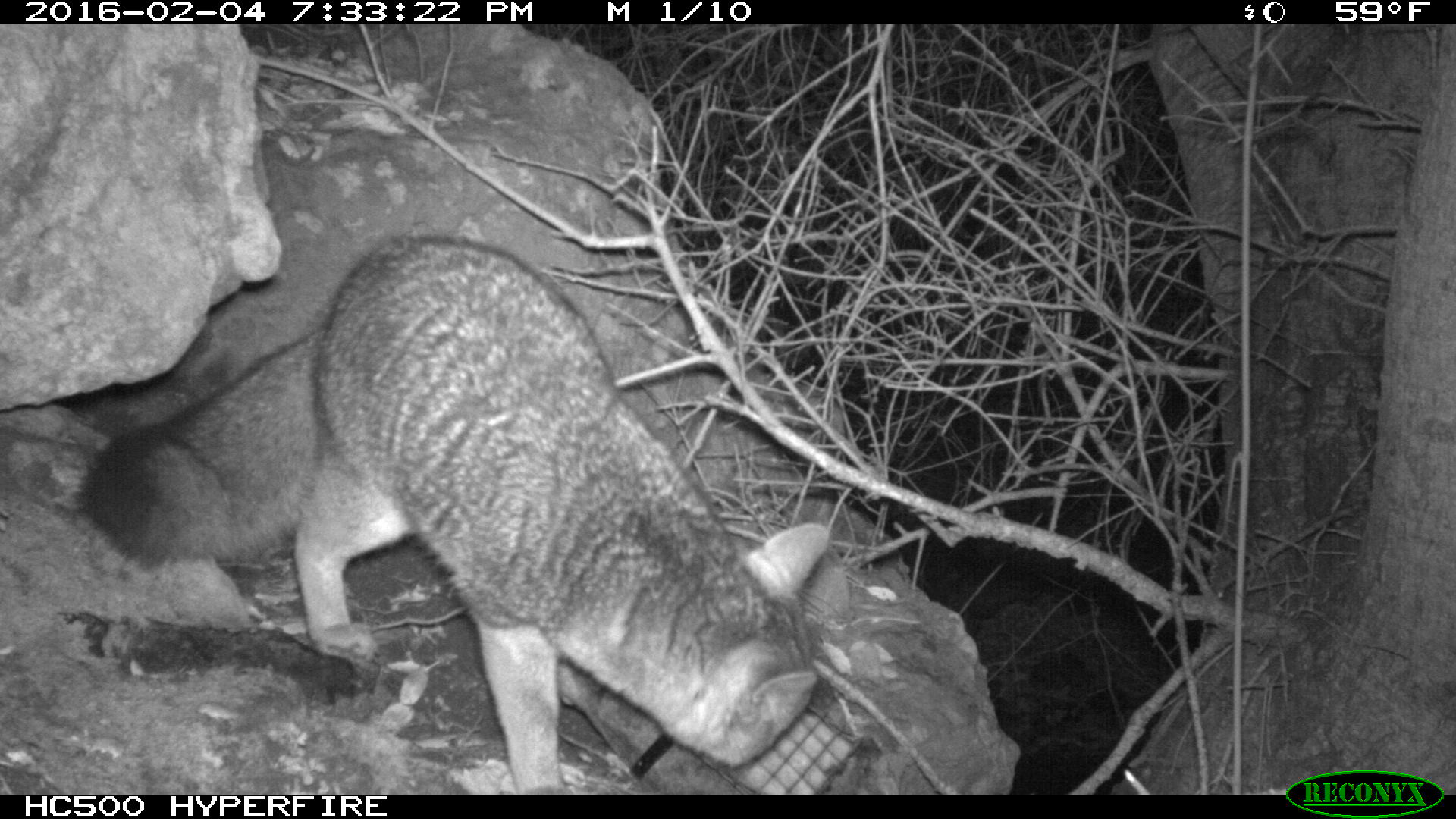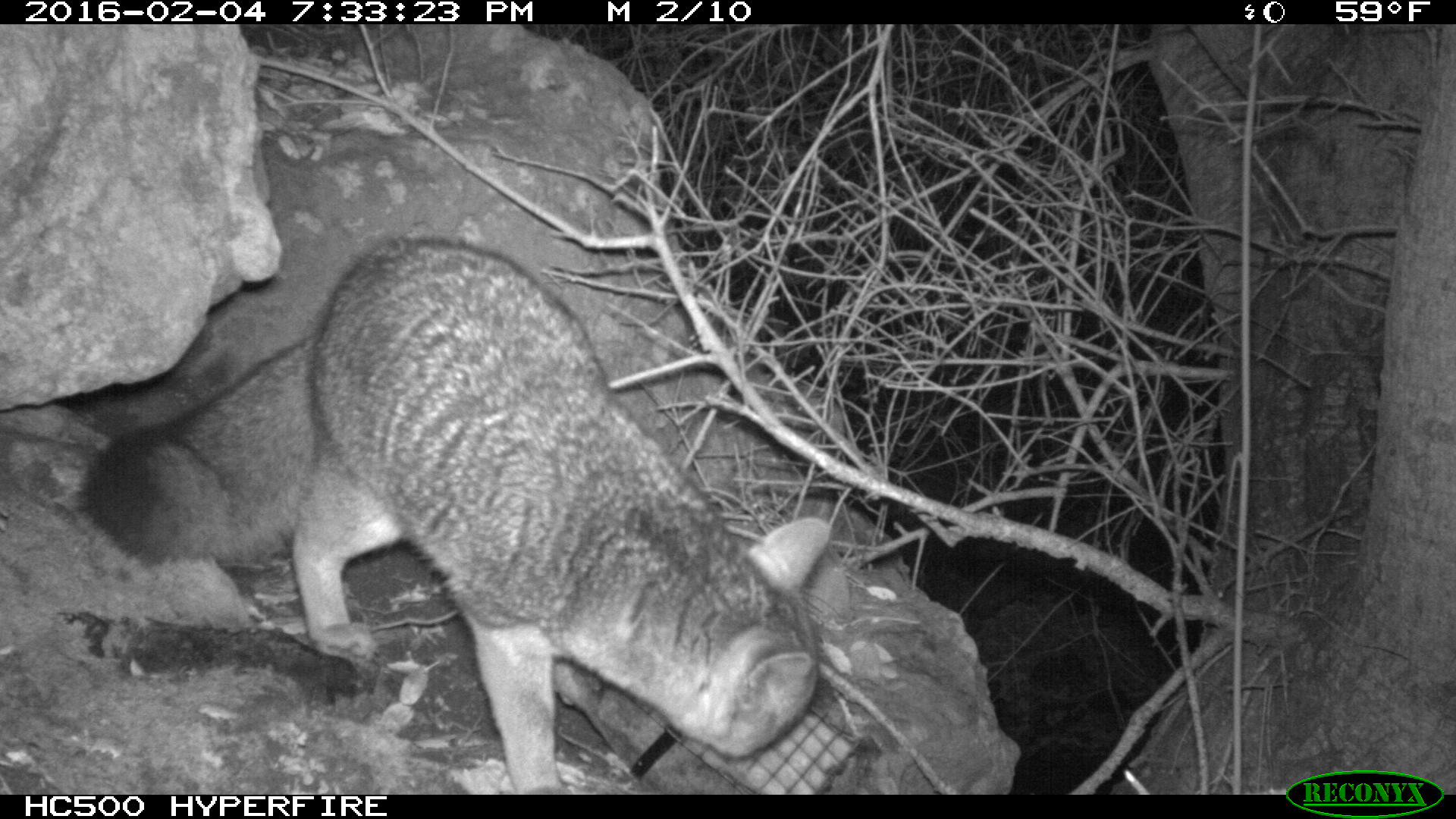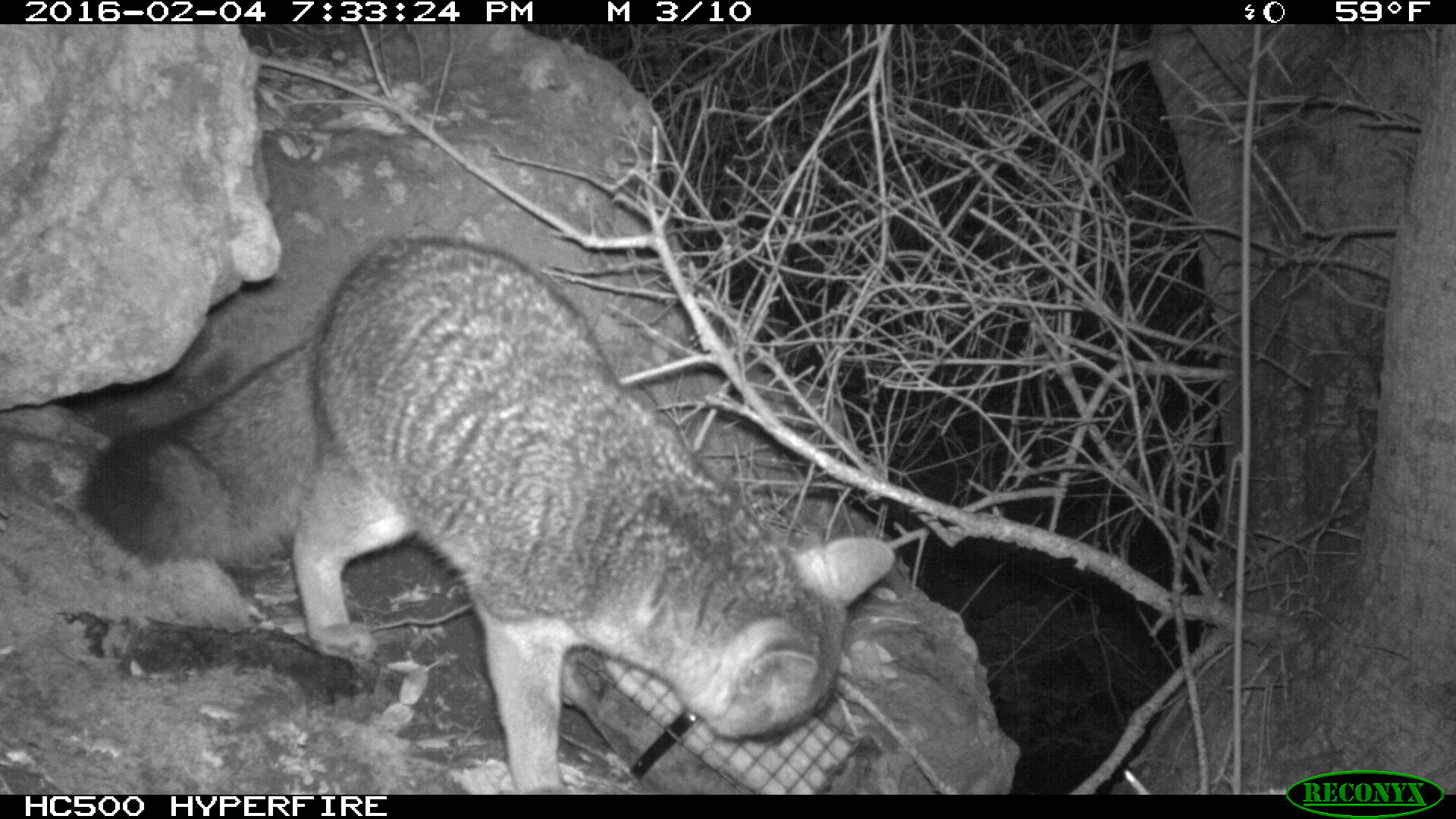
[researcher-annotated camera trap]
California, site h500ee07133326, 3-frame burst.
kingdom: Animalia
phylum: Chordata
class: Mammalia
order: Carnivora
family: Canidae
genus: Urocyon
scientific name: Urocyon littoralis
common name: island fox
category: fox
Fox (island fox) (Urocyon littoralis).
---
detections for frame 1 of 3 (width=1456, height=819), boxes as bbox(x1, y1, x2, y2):
fox: bbox(74, 239, 830, 792)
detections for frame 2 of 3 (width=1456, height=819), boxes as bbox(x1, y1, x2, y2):
fox: bbox(87, 238, 830, 794)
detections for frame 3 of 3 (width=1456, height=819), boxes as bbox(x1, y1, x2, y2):
fox: bbox(79, 231, 895, 795)